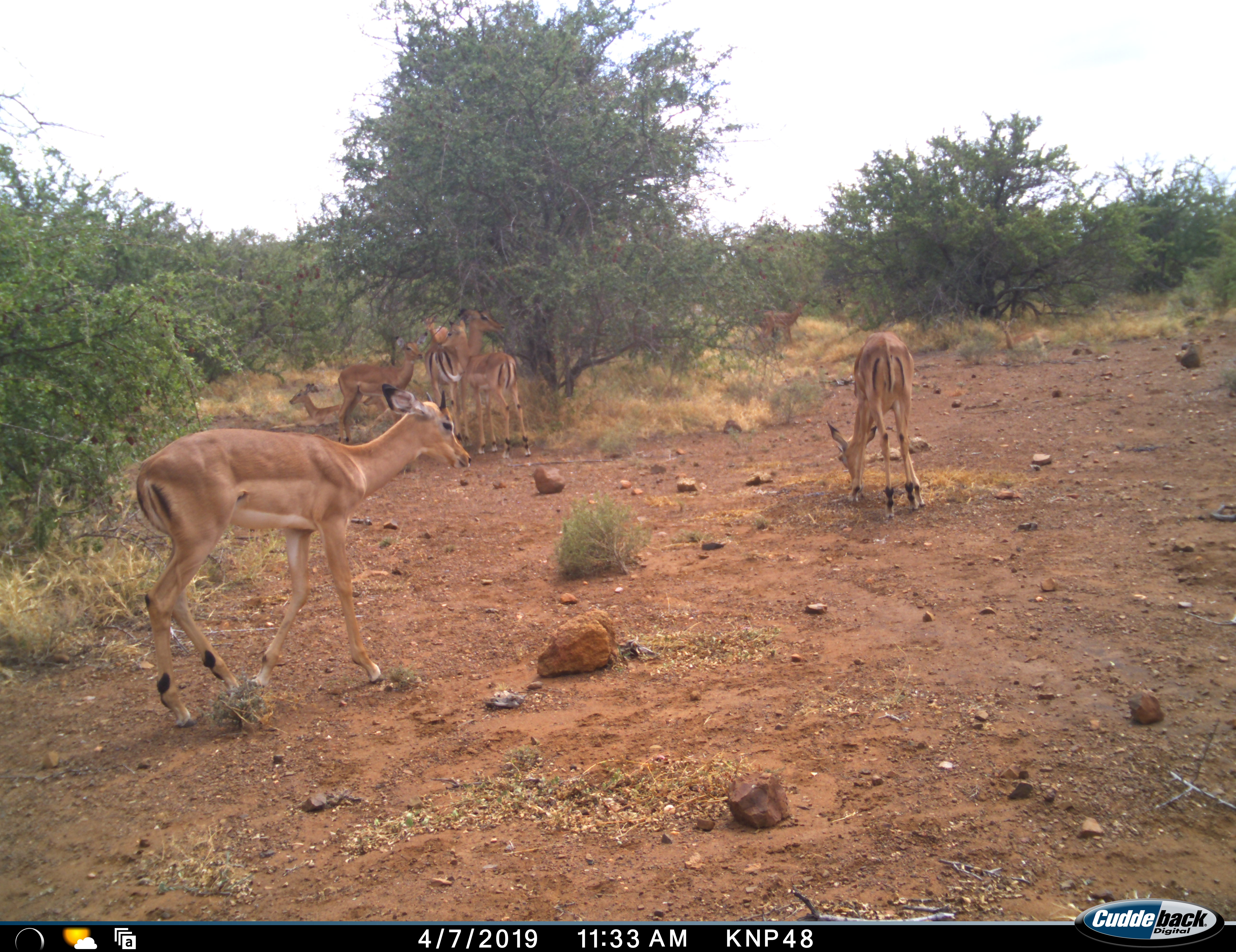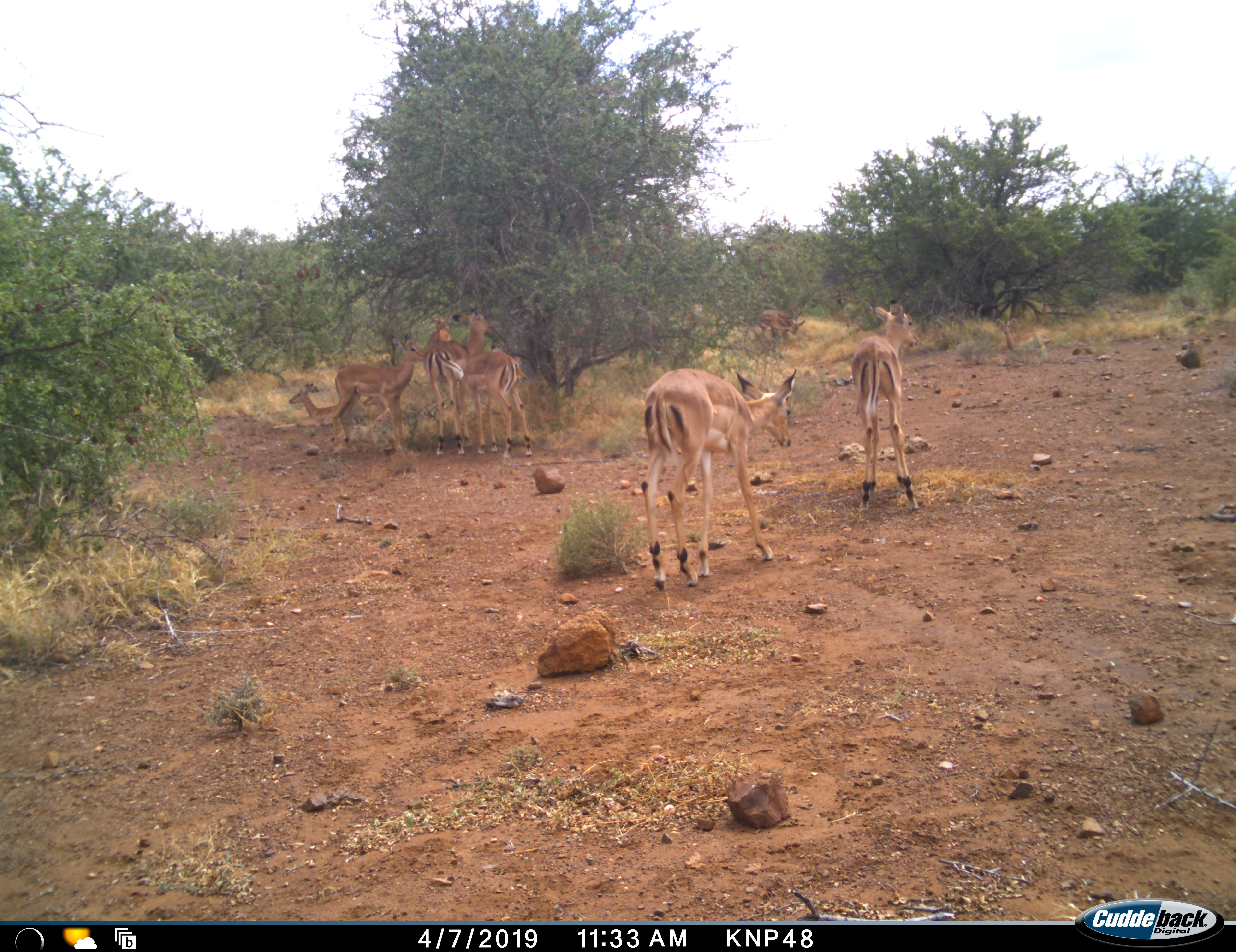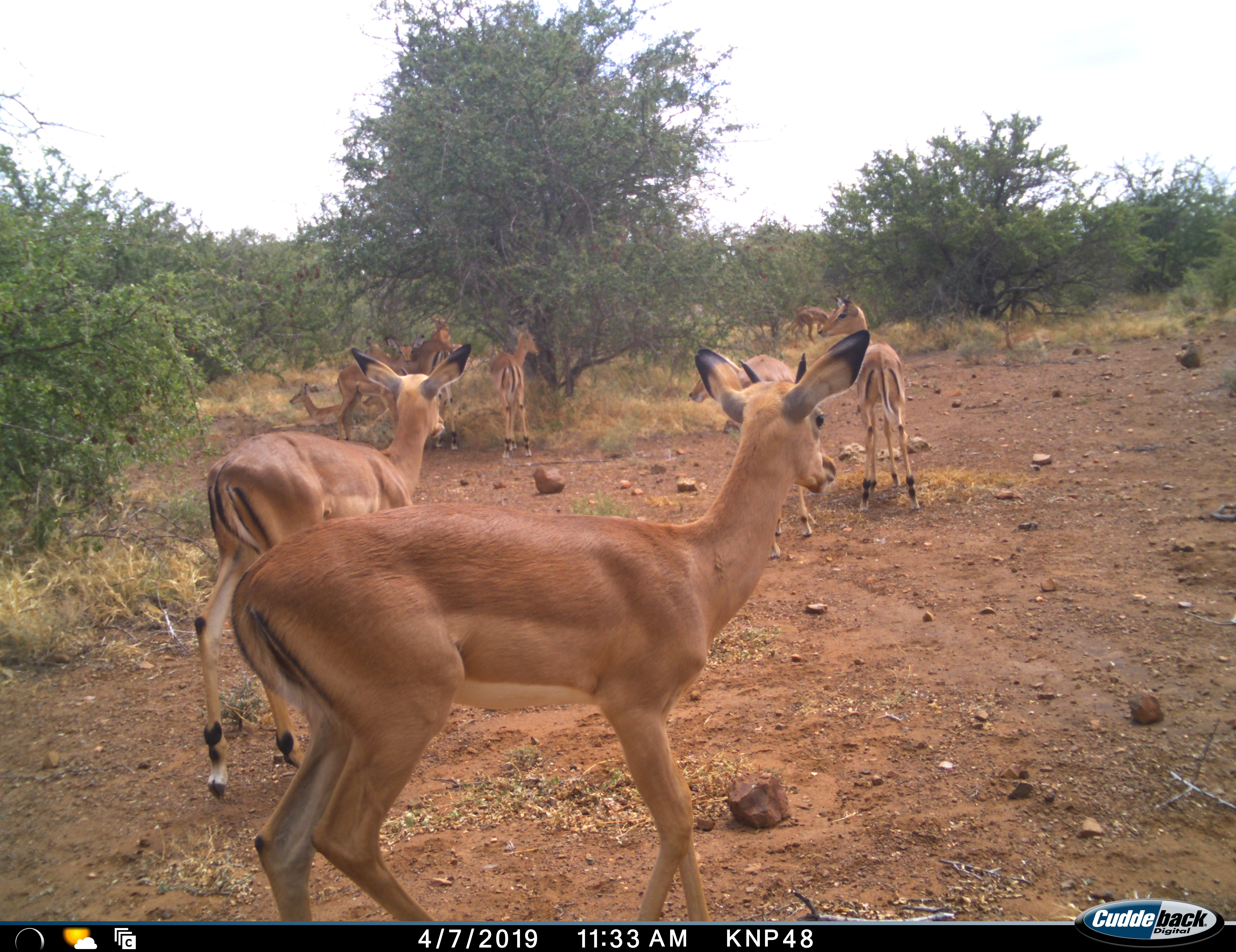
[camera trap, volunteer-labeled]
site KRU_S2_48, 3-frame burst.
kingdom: Animalia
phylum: Chordata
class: Mammalia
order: Artiodactyla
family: Bovidae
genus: Aepyceros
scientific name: Aepyceros melampus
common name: impala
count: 9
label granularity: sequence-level